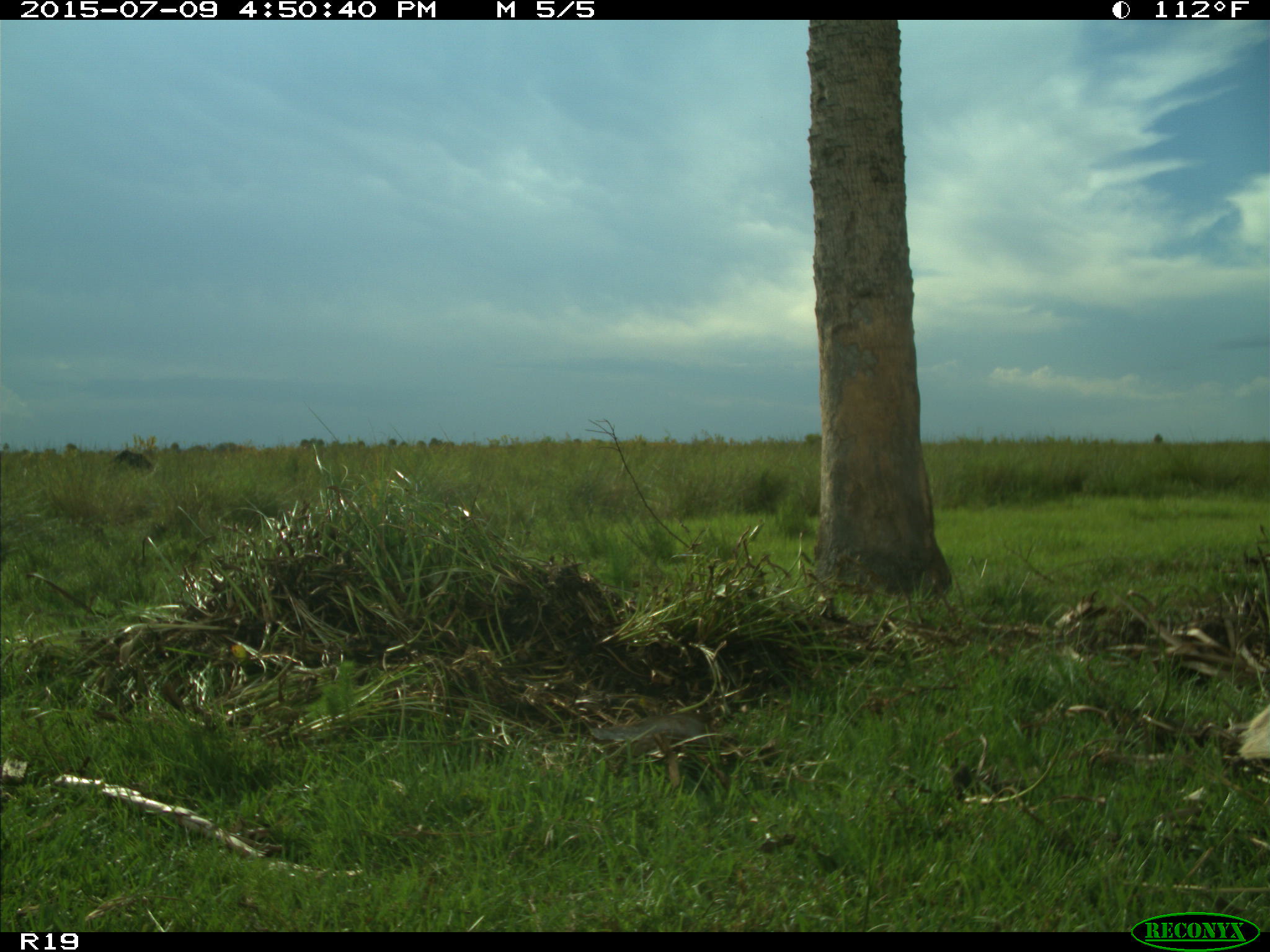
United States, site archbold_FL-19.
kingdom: Animalia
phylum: Chordata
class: Mammalia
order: Artiodactyla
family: Bovidae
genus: Bos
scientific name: Bos taurus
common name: domestic cow